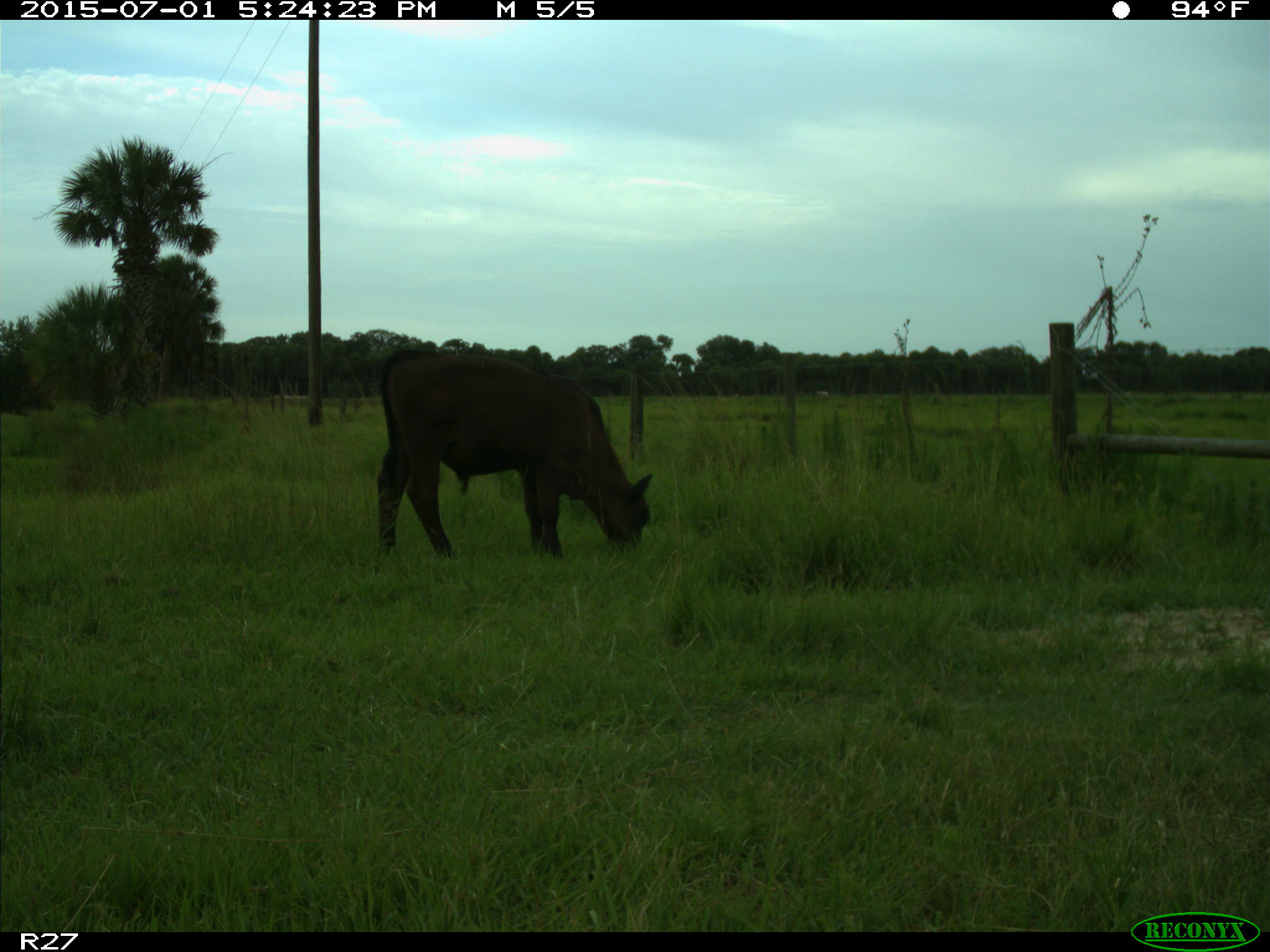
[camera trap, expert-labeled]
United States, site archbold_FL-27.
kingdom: Animalia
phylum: Chordata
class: Mammalia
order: Artiodactyla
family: Bovidae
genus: Bos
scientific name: Bos taurus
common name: domestic cow